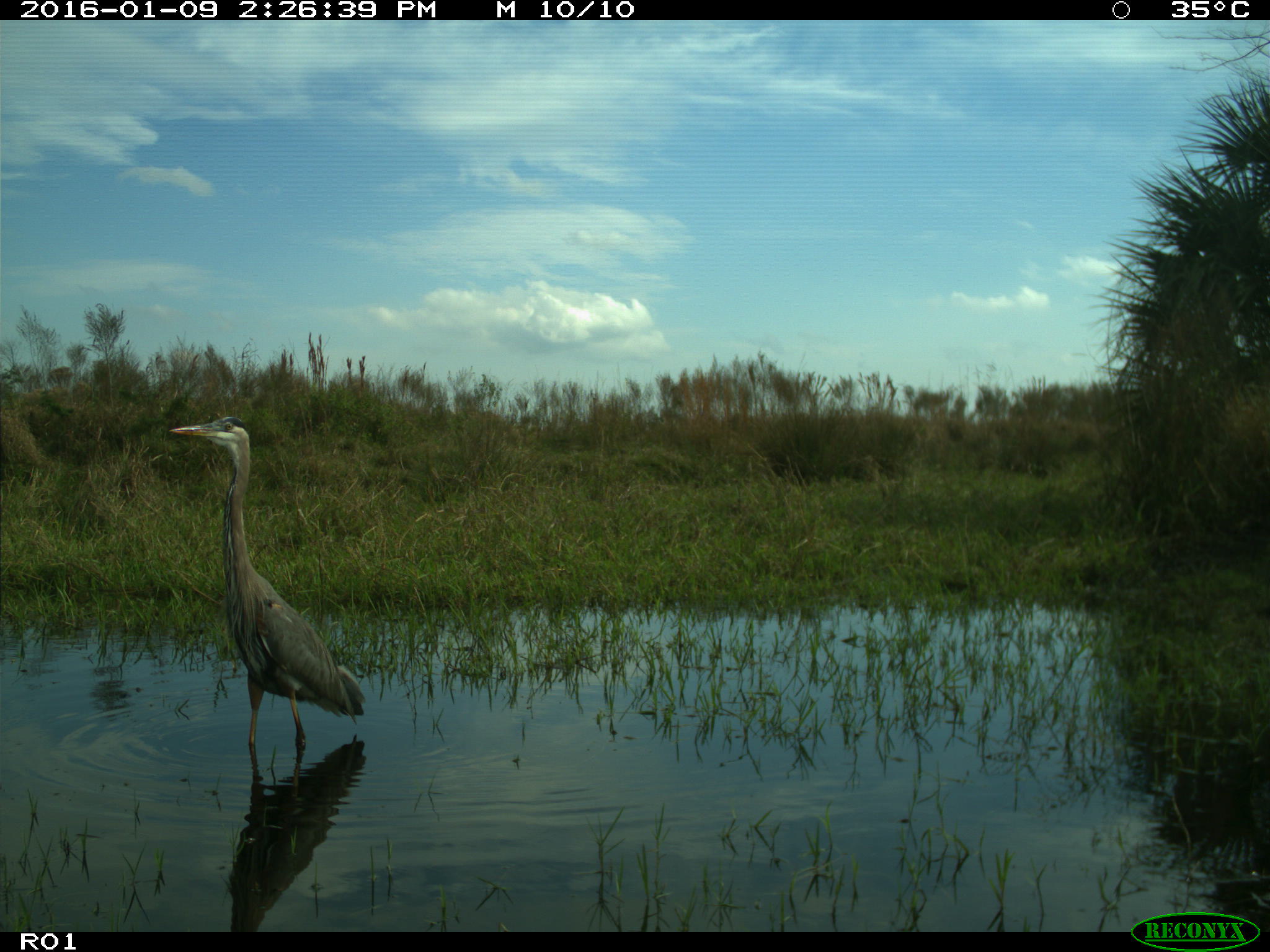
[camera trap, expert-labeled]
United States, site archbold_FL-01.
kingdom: Animalia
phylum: Chordata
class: Aves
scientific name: Aves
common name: birds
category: unidentified bird